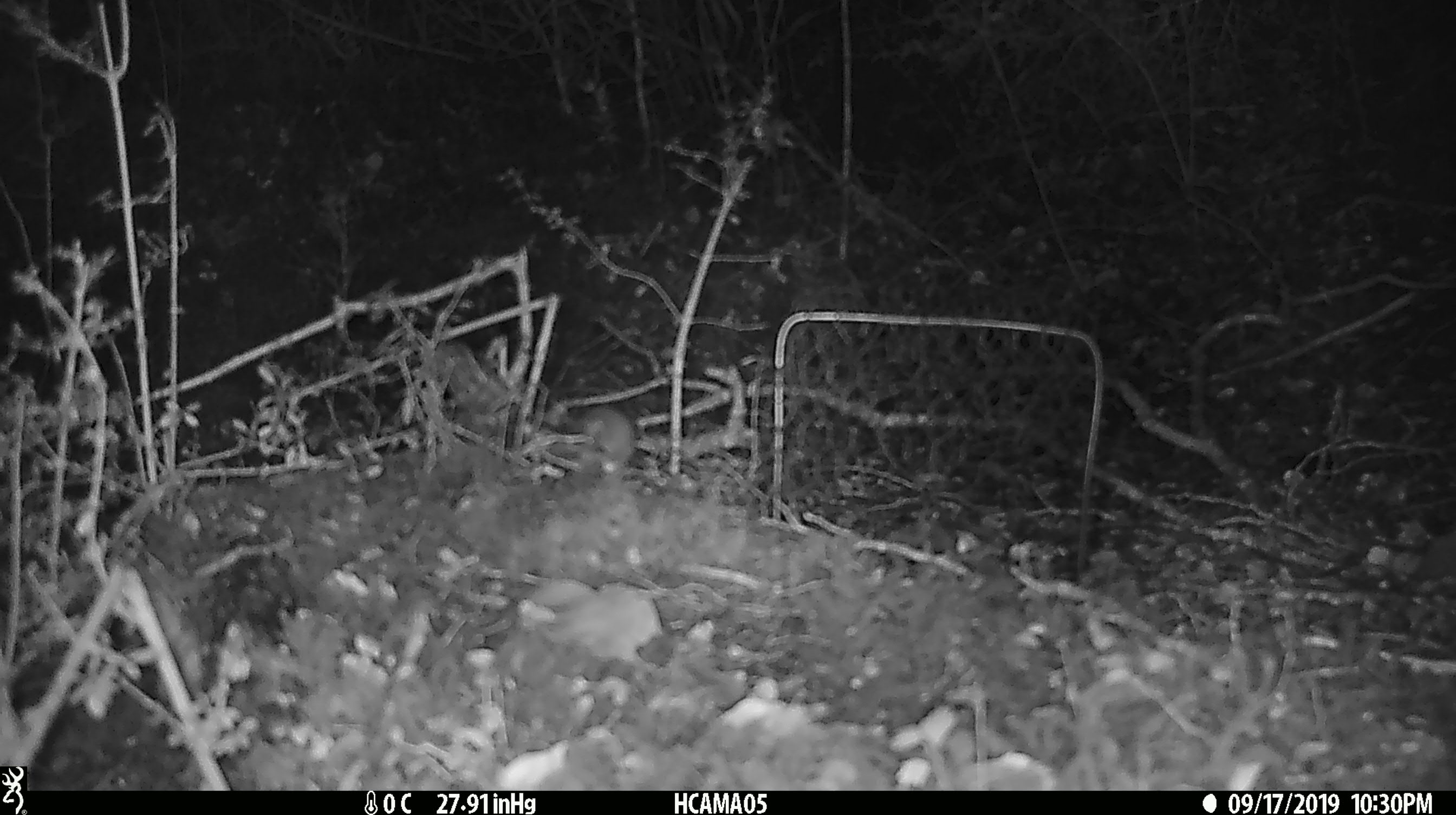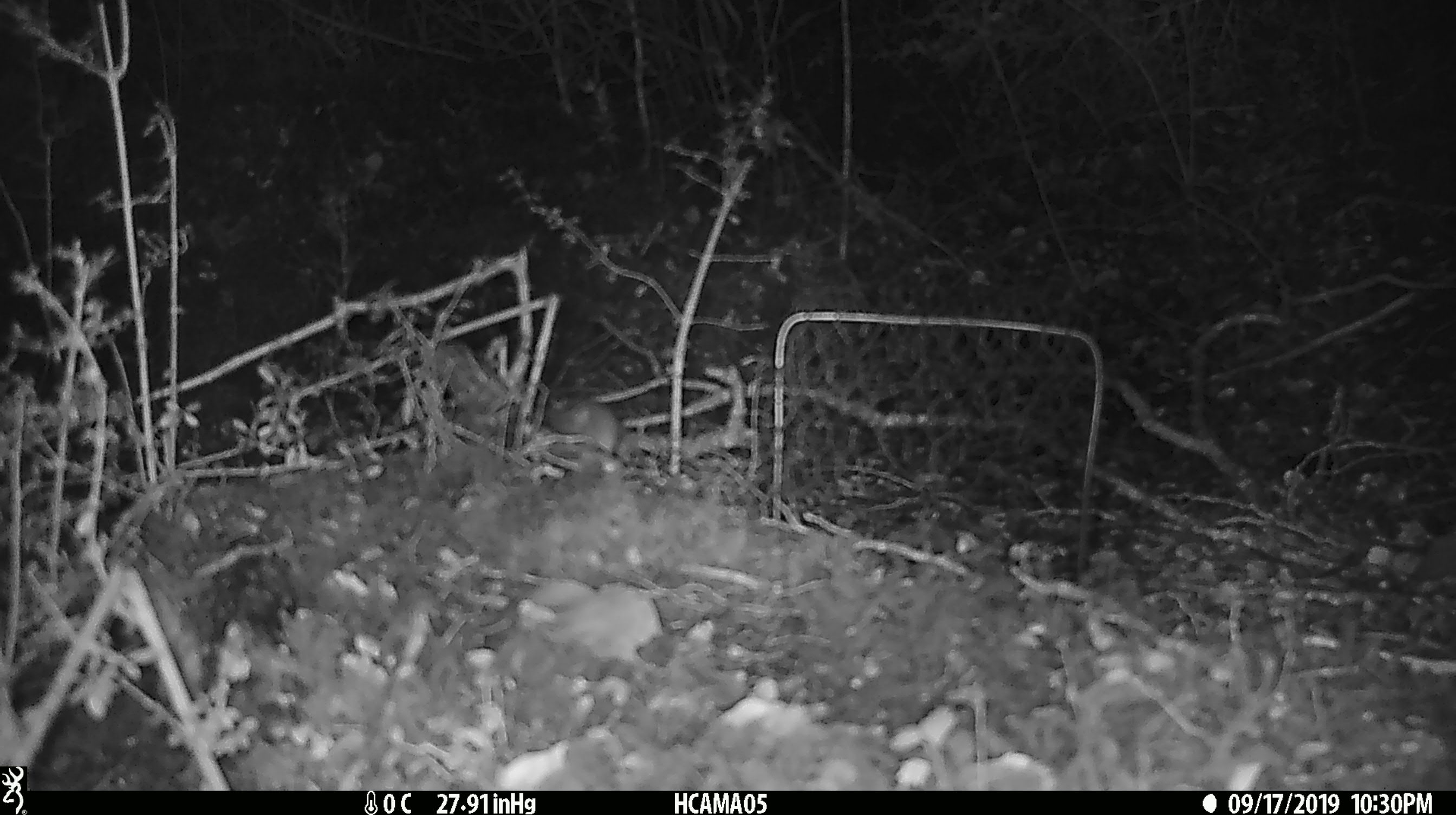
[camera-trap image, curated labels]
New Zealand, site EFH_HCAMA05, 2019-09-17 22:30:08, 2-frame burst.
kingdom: Animalia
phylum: Chordata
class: Mammalia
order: Rodentia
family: Muridae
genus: Mus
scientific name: Mus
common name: mouse